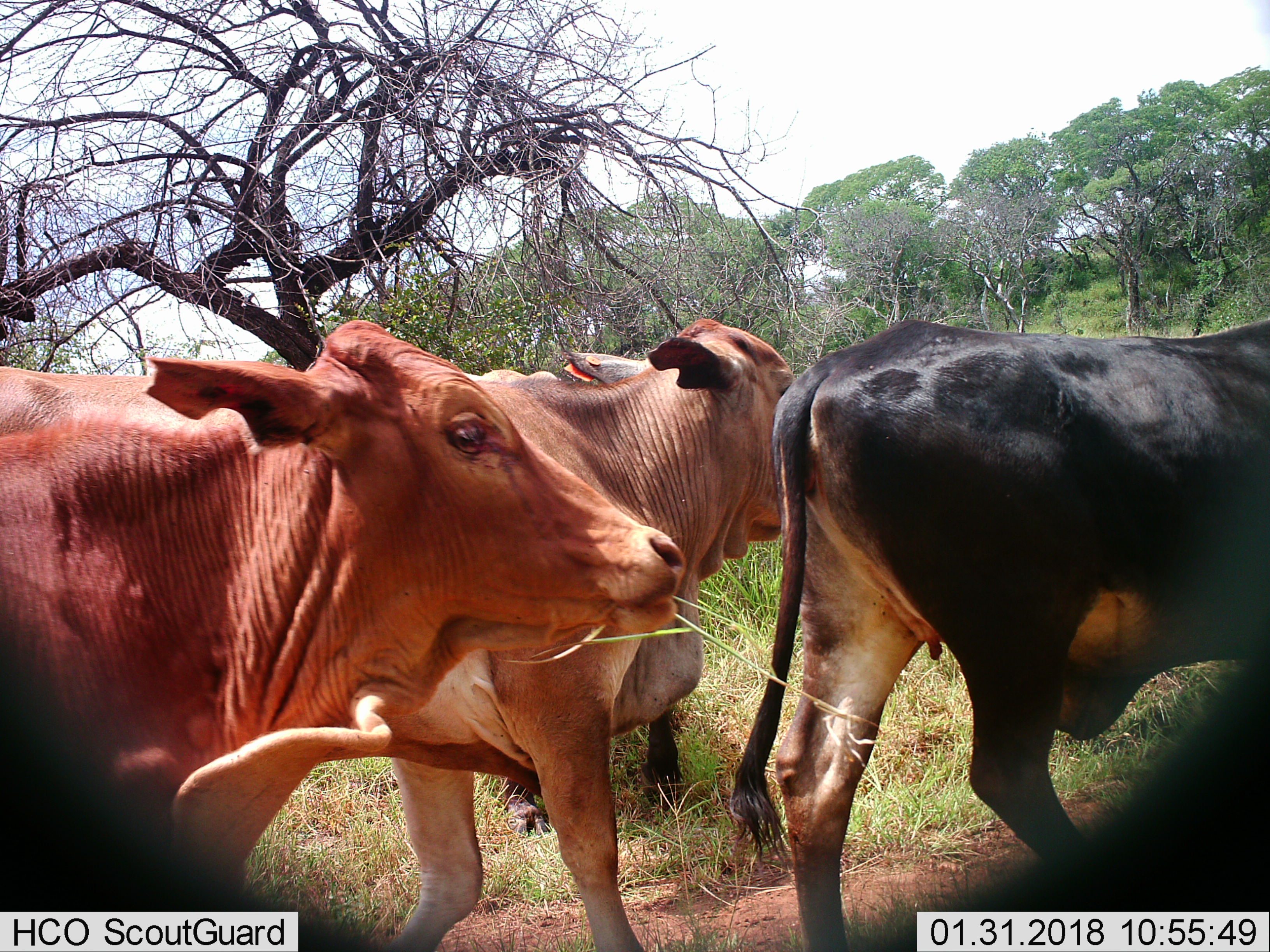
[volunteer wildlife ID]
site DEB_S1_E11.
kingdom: Animalia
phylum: Chordata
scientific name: Vertebrata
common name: domestic animal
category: domesticanimal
Domesticanimal (domestic animal) (Vertebrata), count 3. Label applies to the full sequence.